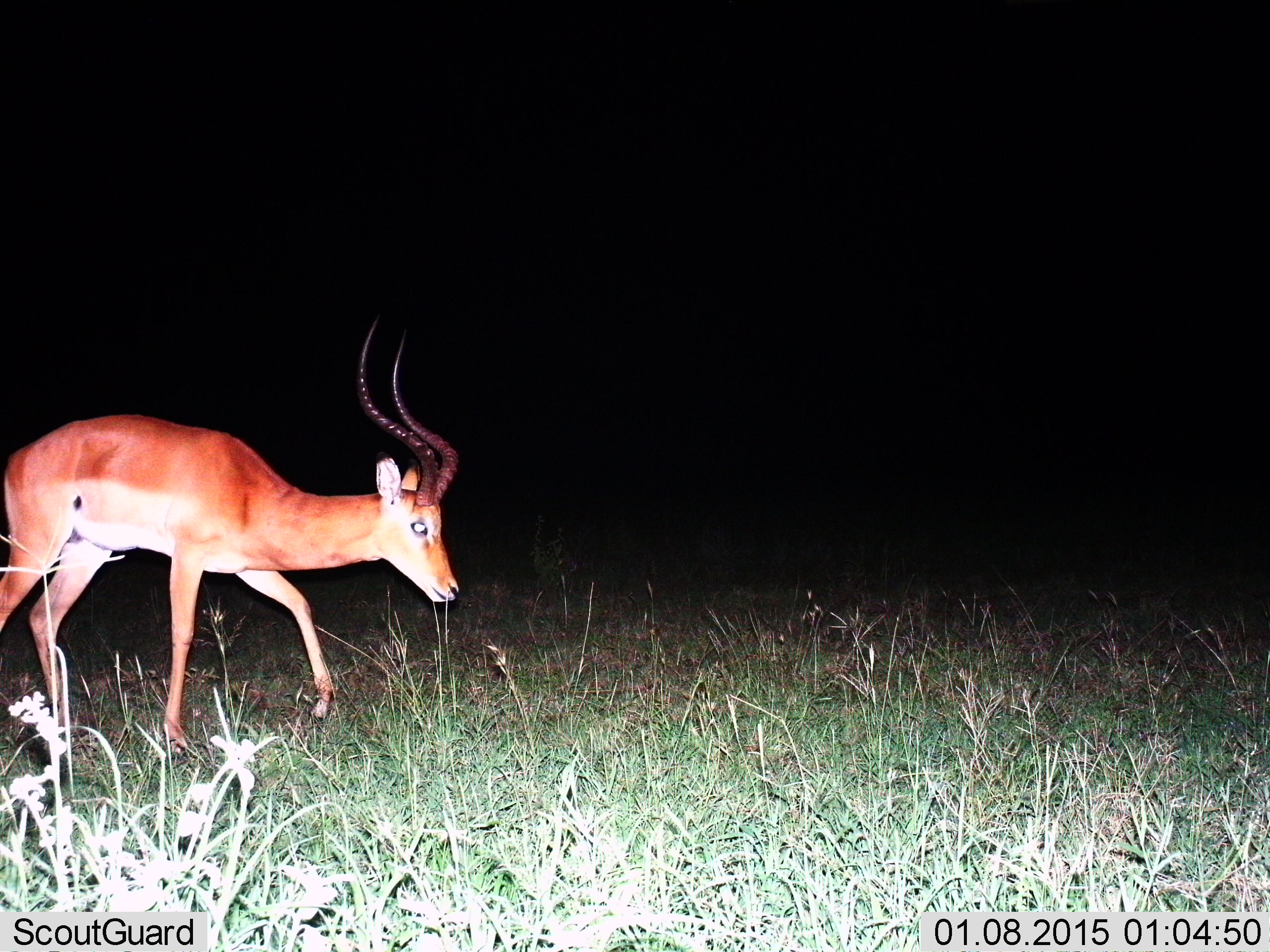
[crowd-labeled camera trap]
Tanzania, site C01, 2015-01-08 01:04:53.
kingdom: Animalia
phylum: Chordata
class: Mammalia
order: Artiodactyla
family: Bovidae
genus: Aepyceros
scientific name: Aepyceros melampus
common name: impala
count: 1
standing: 10%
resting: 0%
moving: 90%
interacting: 0%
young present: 0%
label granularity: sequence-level